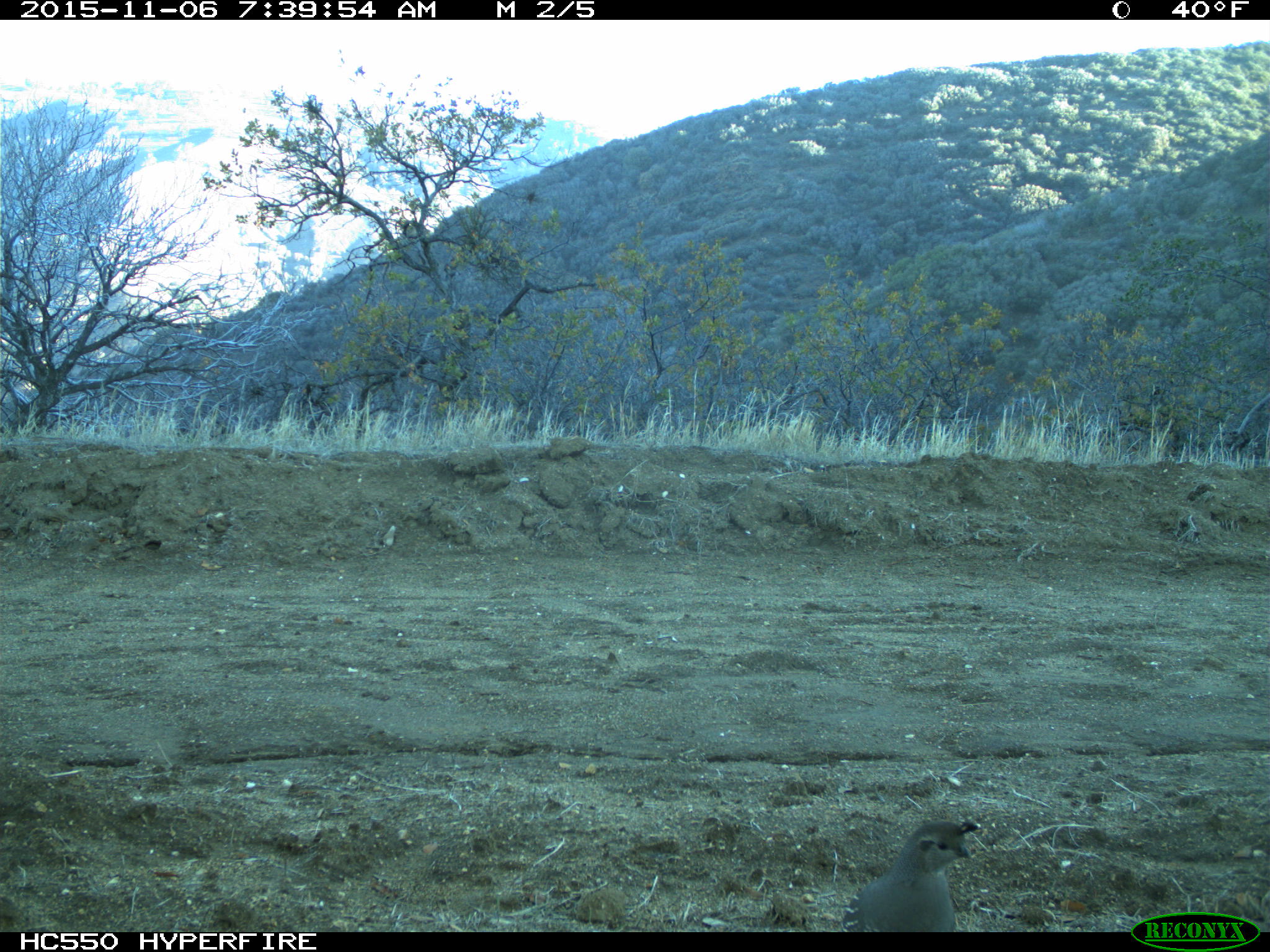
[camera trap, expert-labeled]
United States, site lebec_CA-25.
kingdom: Animalia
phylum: Chordata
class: Aves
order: Galliformes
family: Odontophoridae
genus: Callipepla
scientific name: Callipepla californica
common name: california quail